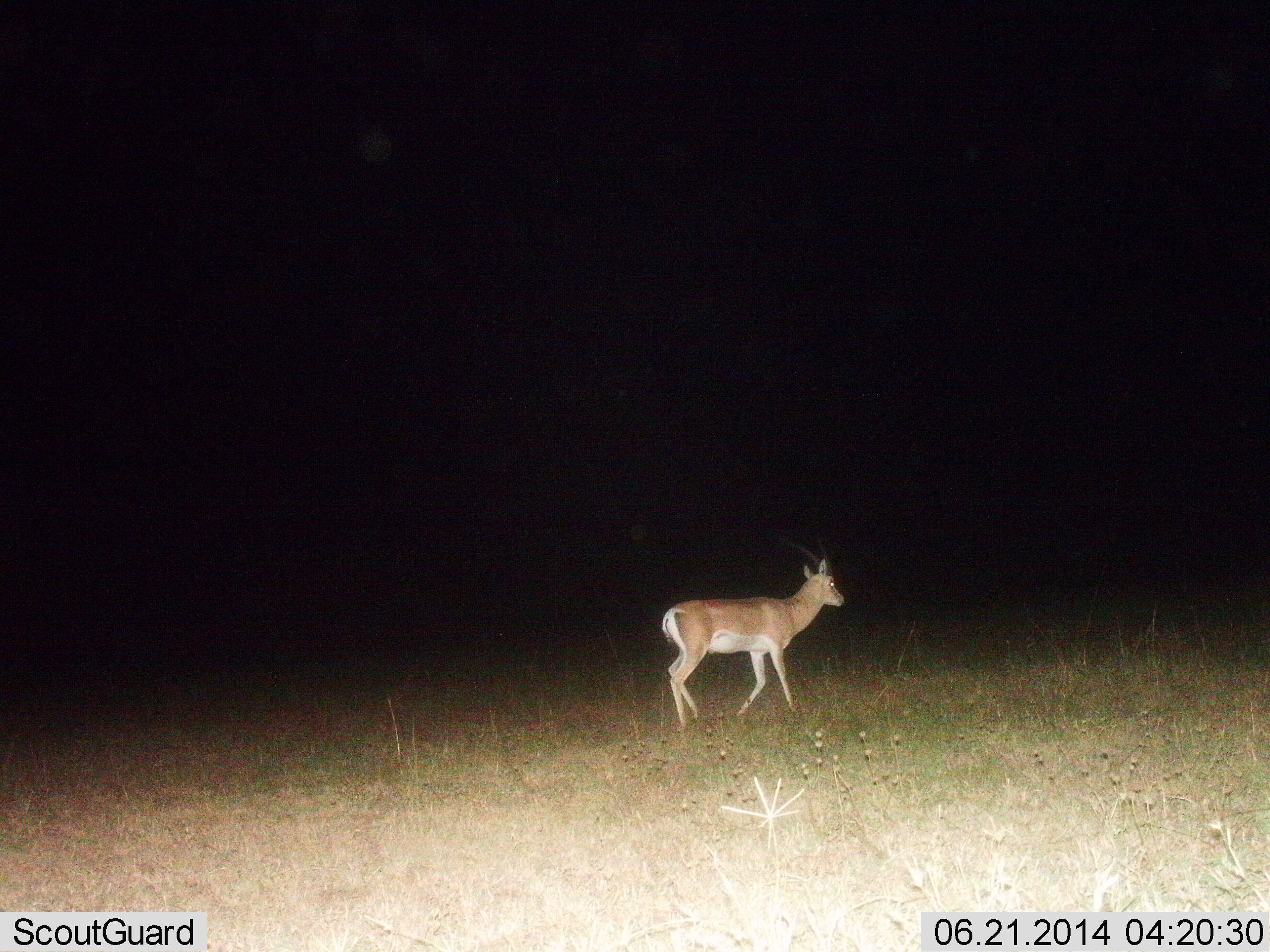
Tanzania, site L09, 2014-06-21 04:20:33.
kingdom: Animalia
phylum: Chordata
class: Mammalia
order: Artiodactyla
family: Bovidae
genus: Nanger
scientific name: Nanger granti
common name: grant's gazelle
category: gazellegrants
Gazellegrants (grant's gazelle) (Nanger granti), count 1. Behavior (volunteer vote fractions): standing 30%, resting 0%, moving 70%, interacting 0%. Young present (vote fraction): 0%. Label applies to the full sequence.